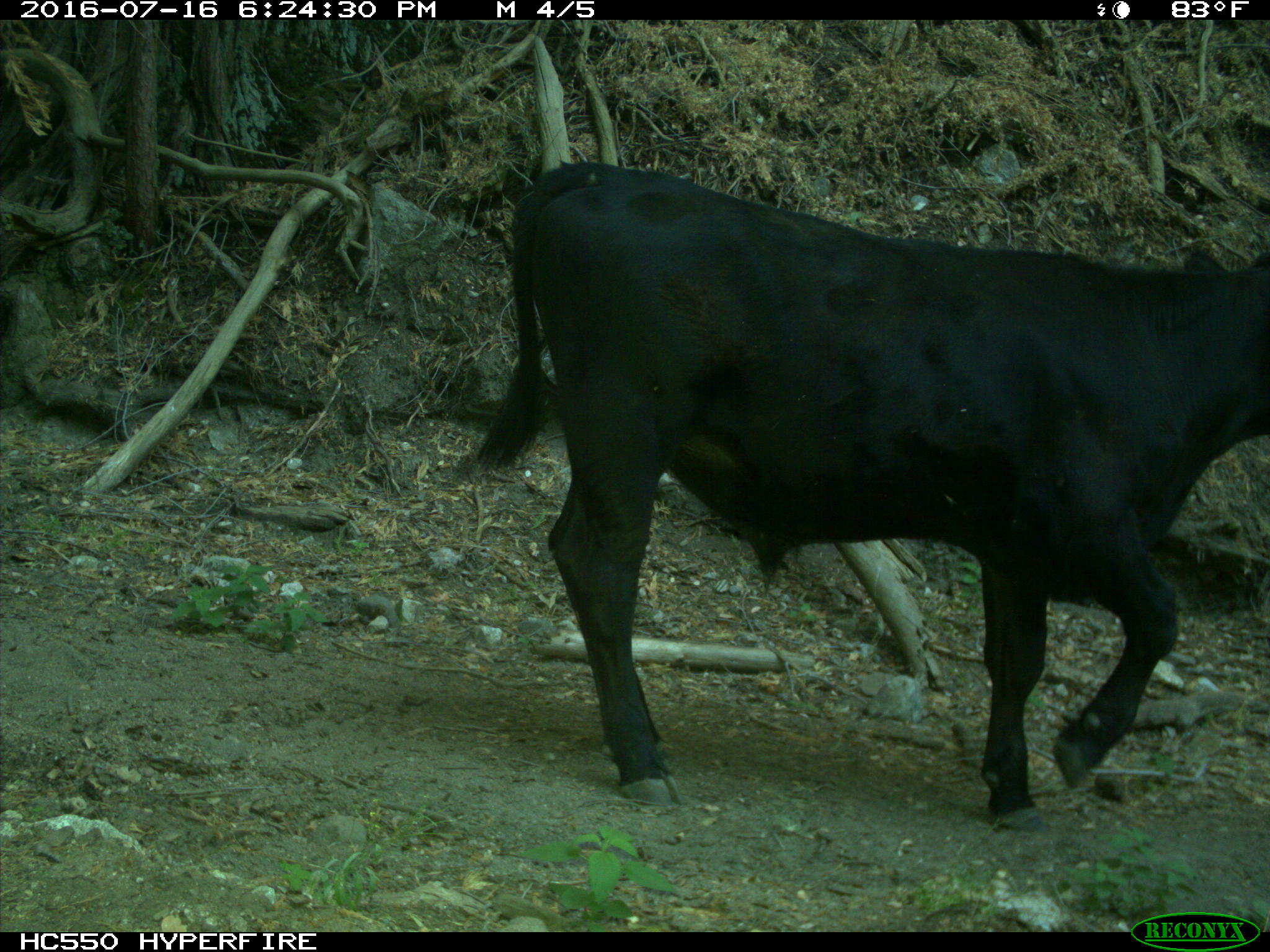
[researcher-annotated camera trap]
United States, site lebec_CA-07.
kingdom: Animalia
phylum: Chordata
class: Mammalia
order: Artiodactyla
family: Bovidae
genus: Bos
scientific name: Bos taurus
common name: domestic cow